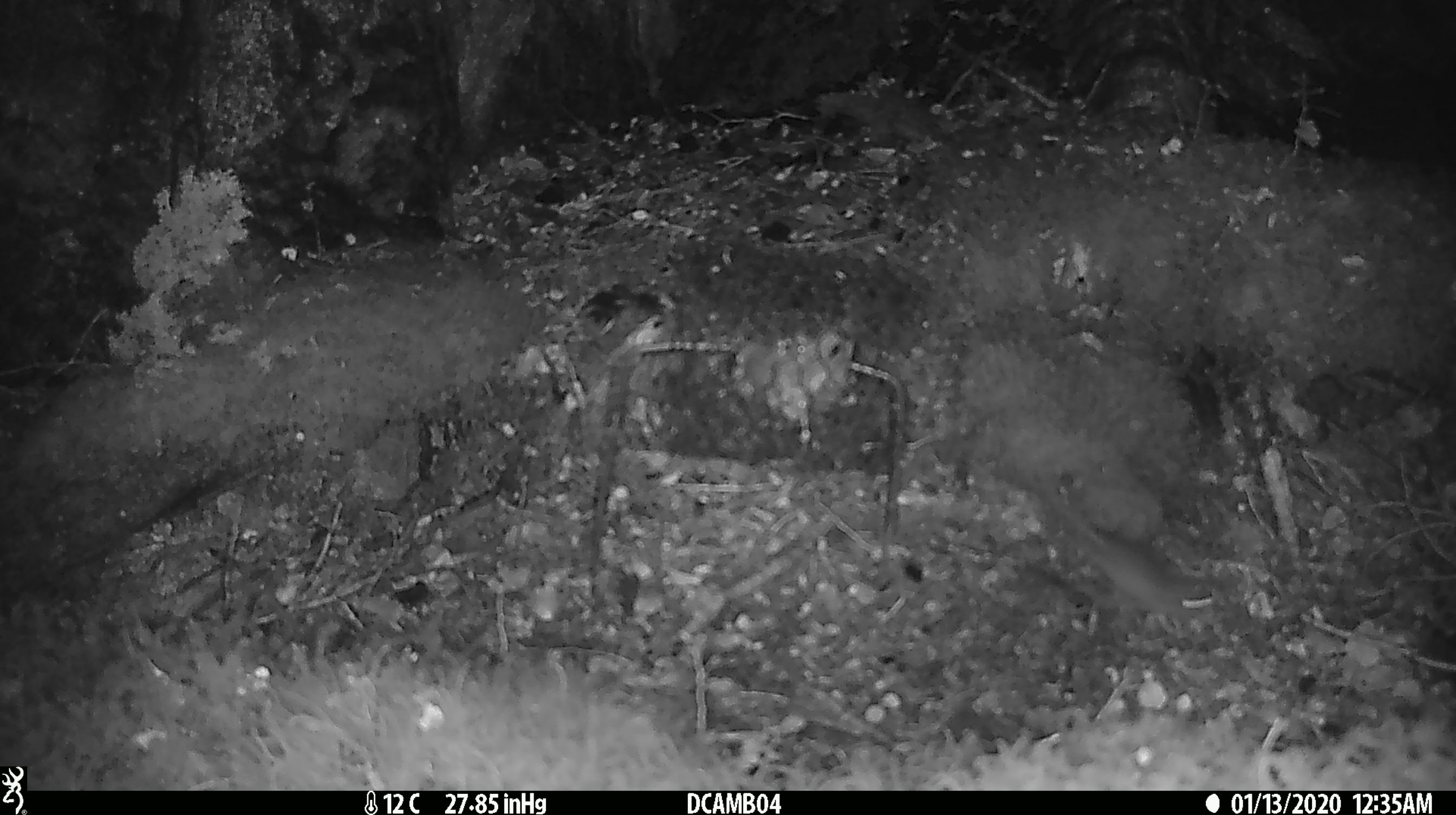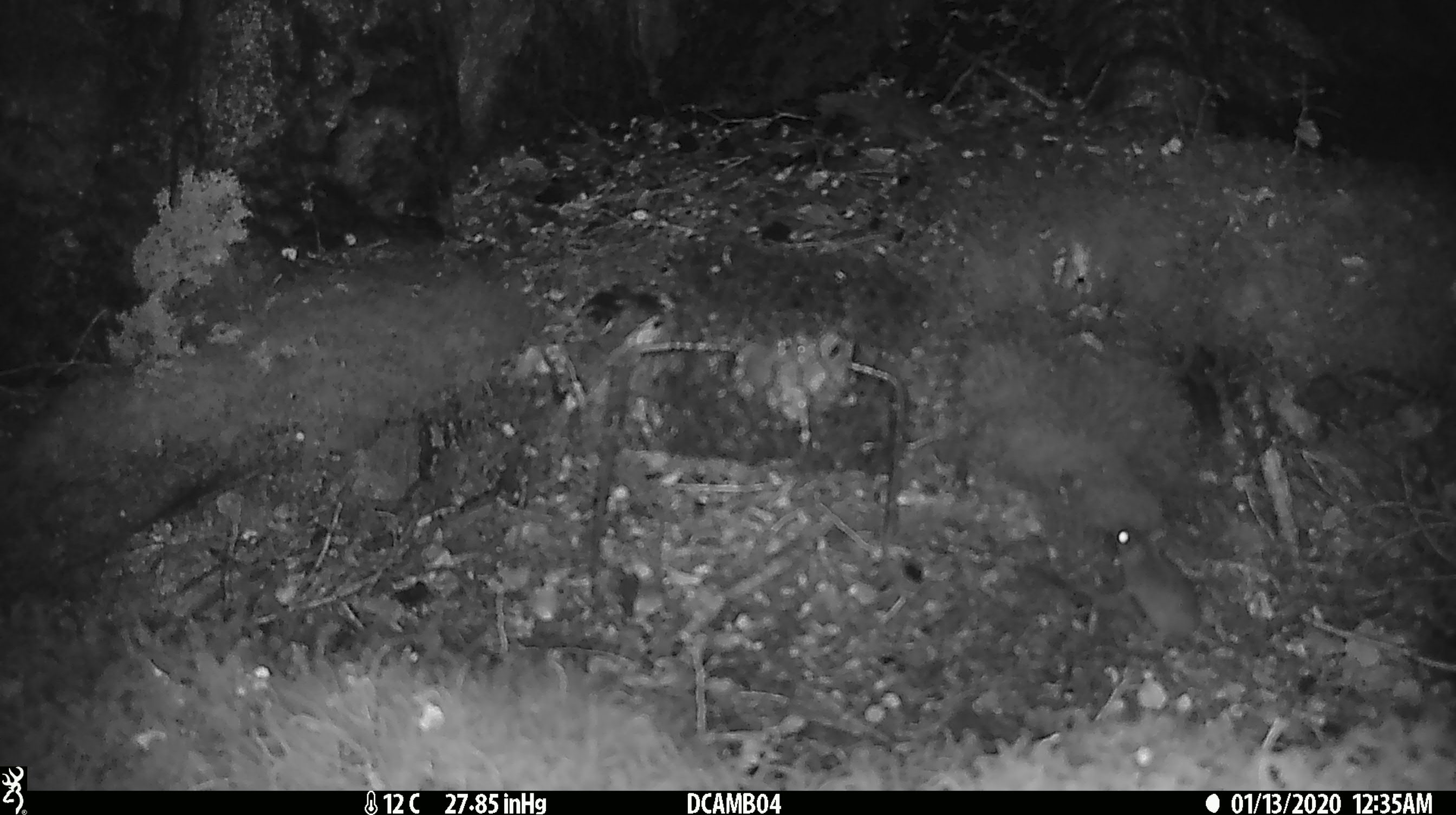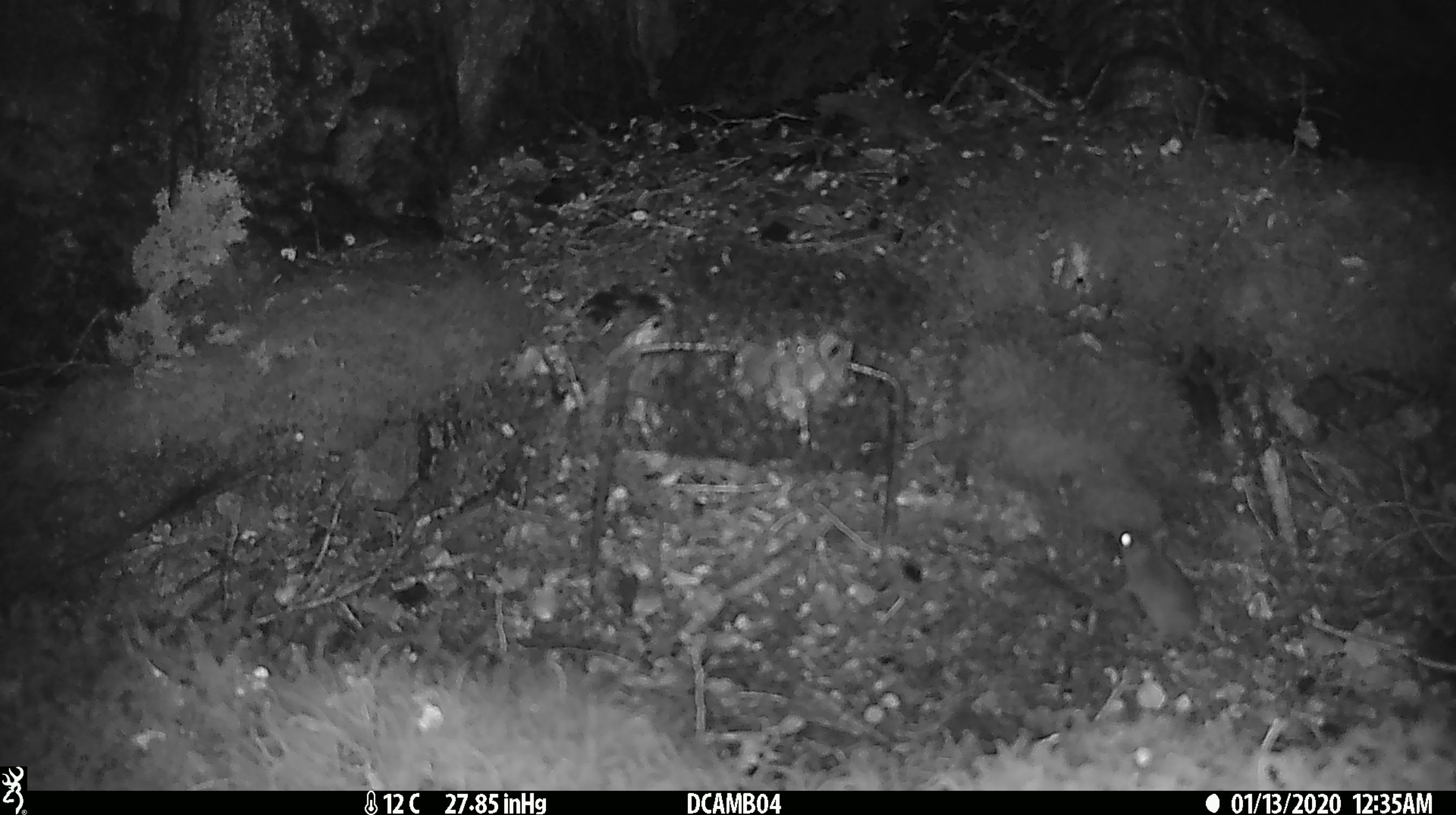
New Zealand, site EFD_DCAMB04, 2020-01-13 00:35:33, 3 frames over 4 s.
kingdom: Animalia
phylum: Chordata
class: Mammalia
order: Rodentia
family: Muridae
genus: Mus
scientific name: Mus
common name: mouse